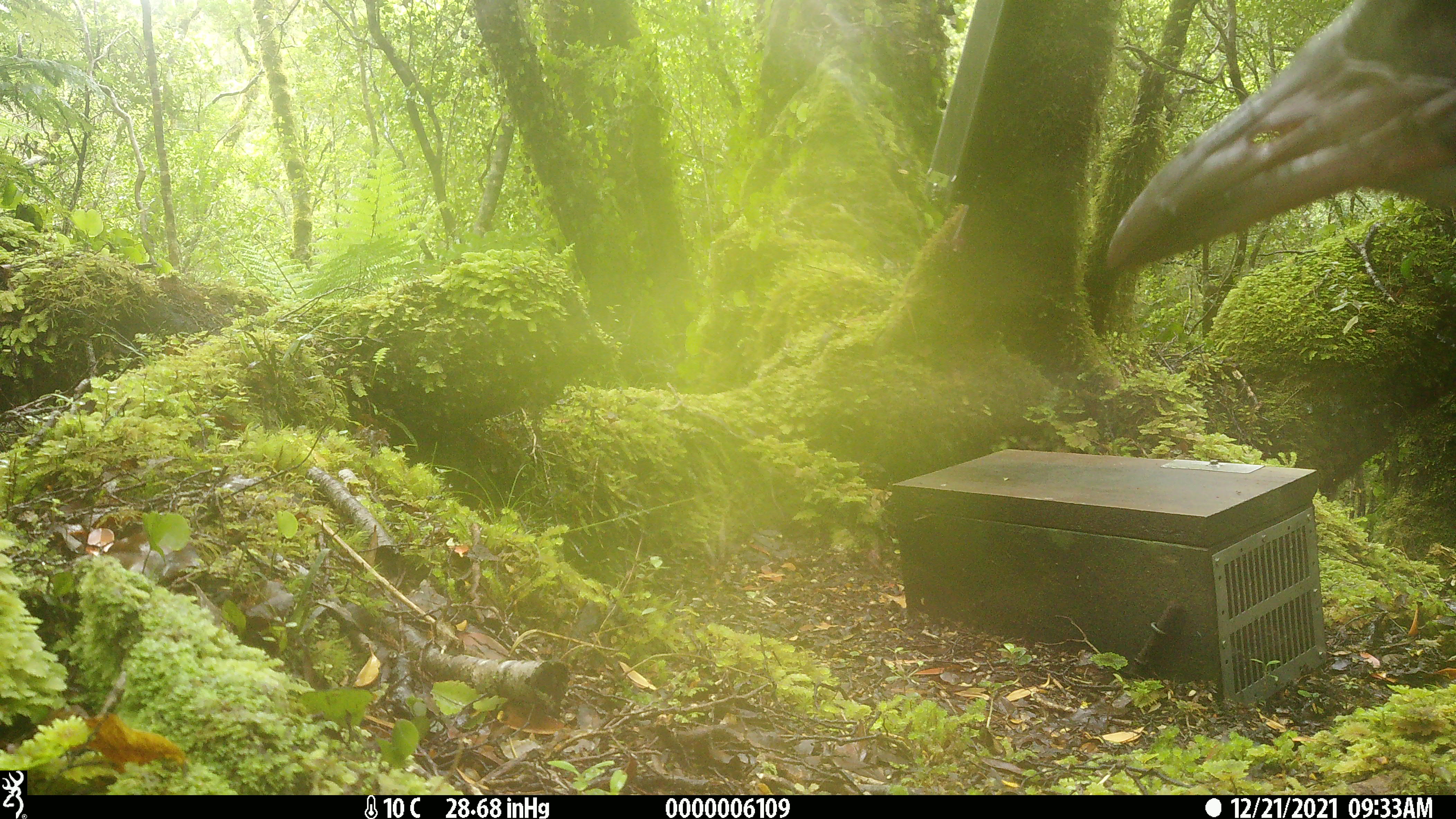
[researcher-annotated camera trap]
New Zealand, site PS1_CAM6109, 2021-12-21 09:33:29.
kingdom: Animalia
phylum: Chordata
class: Aves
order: Gruiformes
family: Rallidae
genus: Gallirallus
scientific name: Gallirallus australis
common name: weka